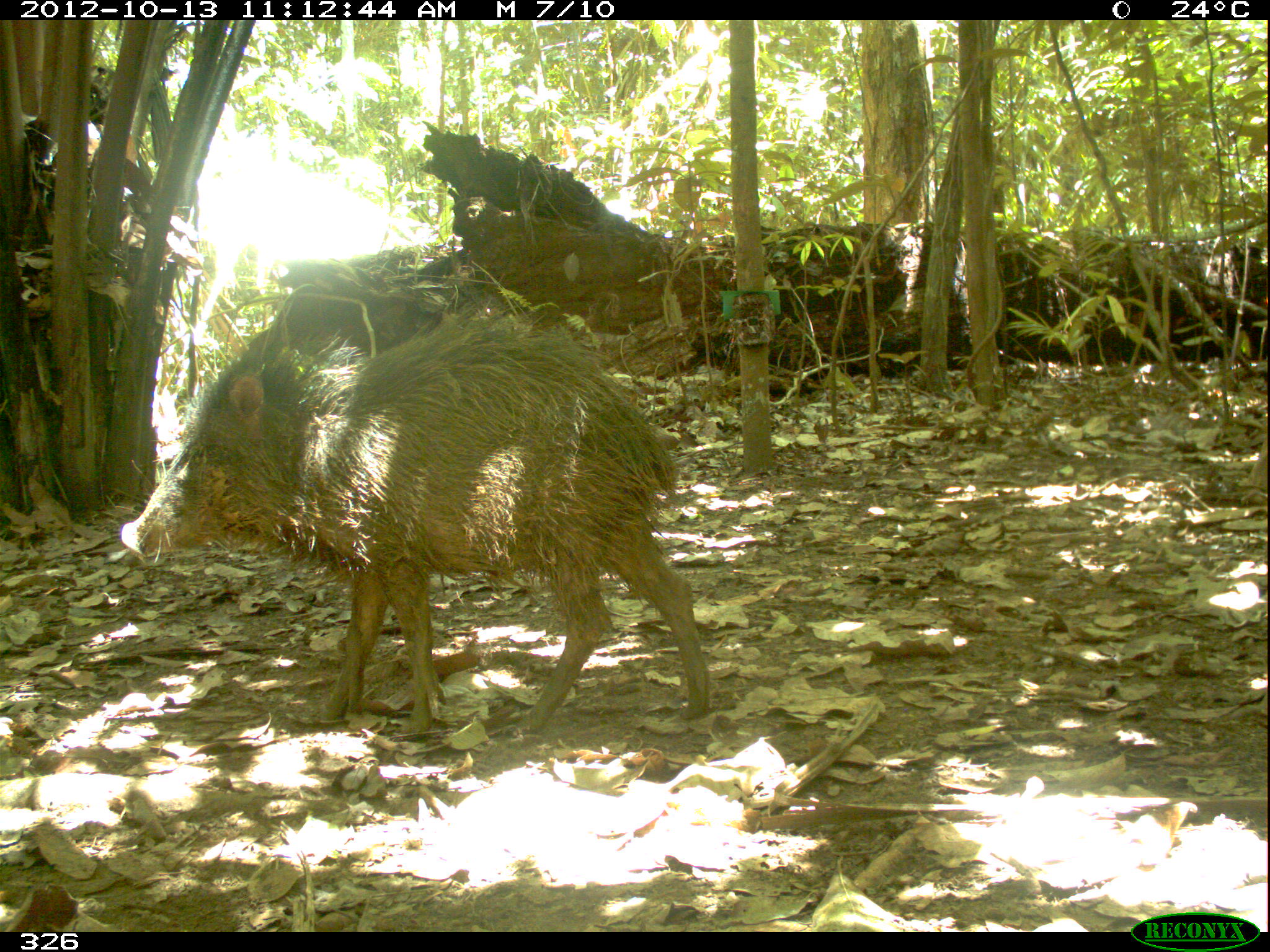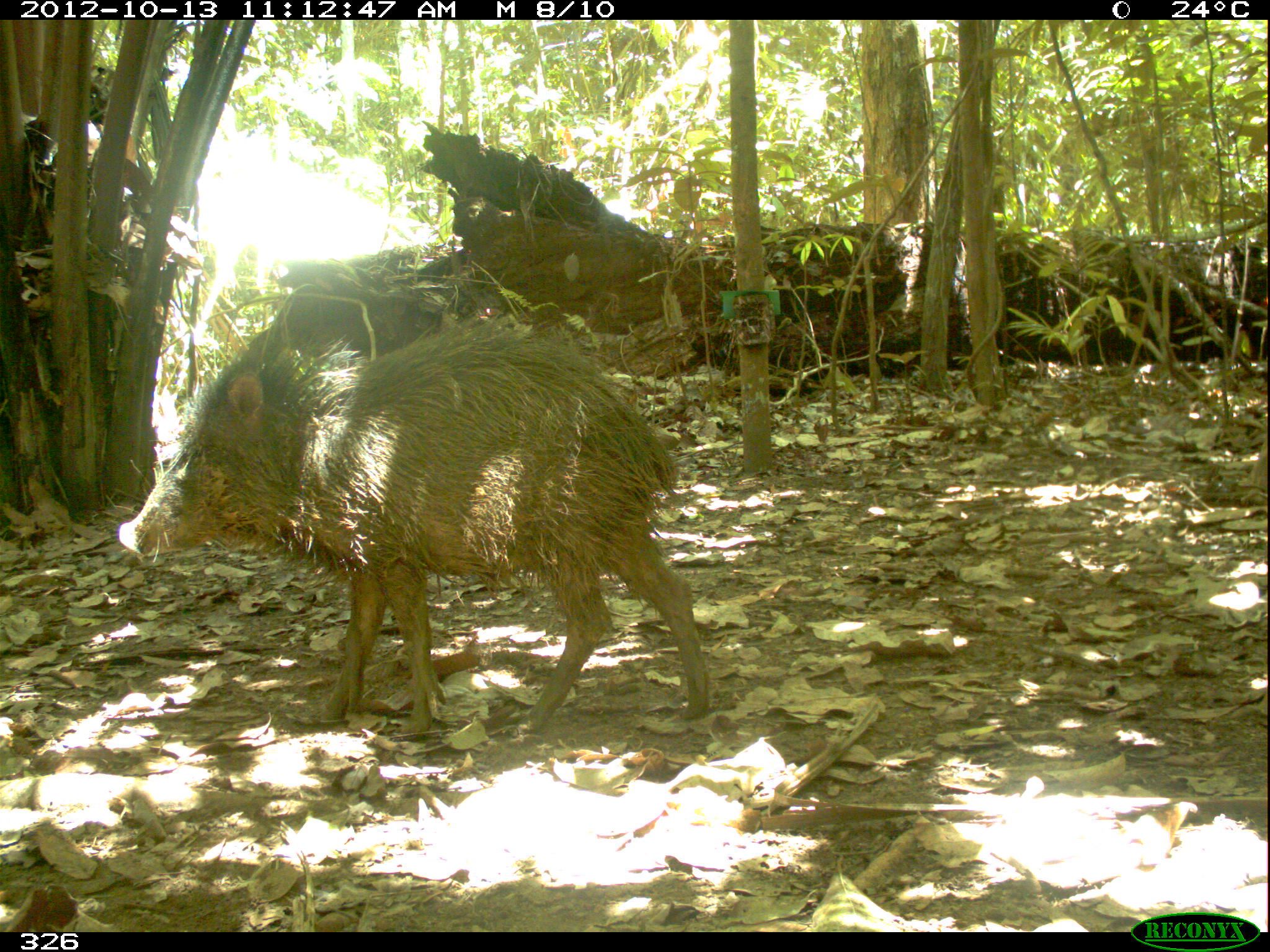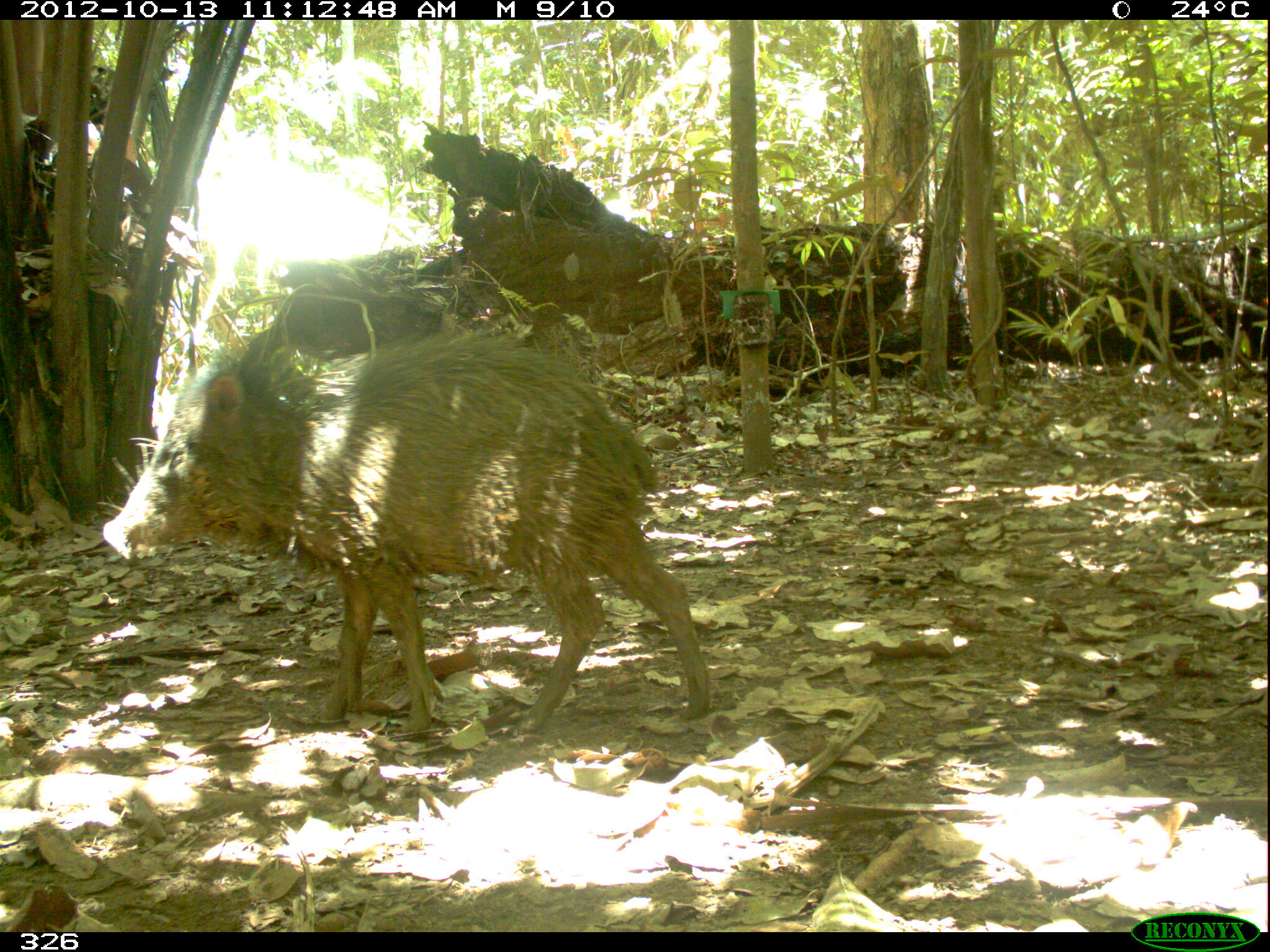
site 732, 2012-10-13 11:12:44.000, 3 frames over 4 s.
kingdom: Animalia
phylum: Chordata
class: Mammalia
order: Artiodactyla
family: Tayassuidae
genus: Tayassu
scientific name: Tayassu pecari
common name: white-lipped peccary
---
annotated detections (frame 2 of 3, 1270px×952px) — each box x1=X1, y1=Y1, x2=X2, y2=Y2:
tayassu pecari: x1=116, y1=308, x2=712, y2=740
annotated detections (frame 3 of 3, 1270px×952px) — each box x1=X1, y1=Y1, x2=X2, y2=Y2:
tayassu pecari: x1=102, y1=318, x2=715, y2=731